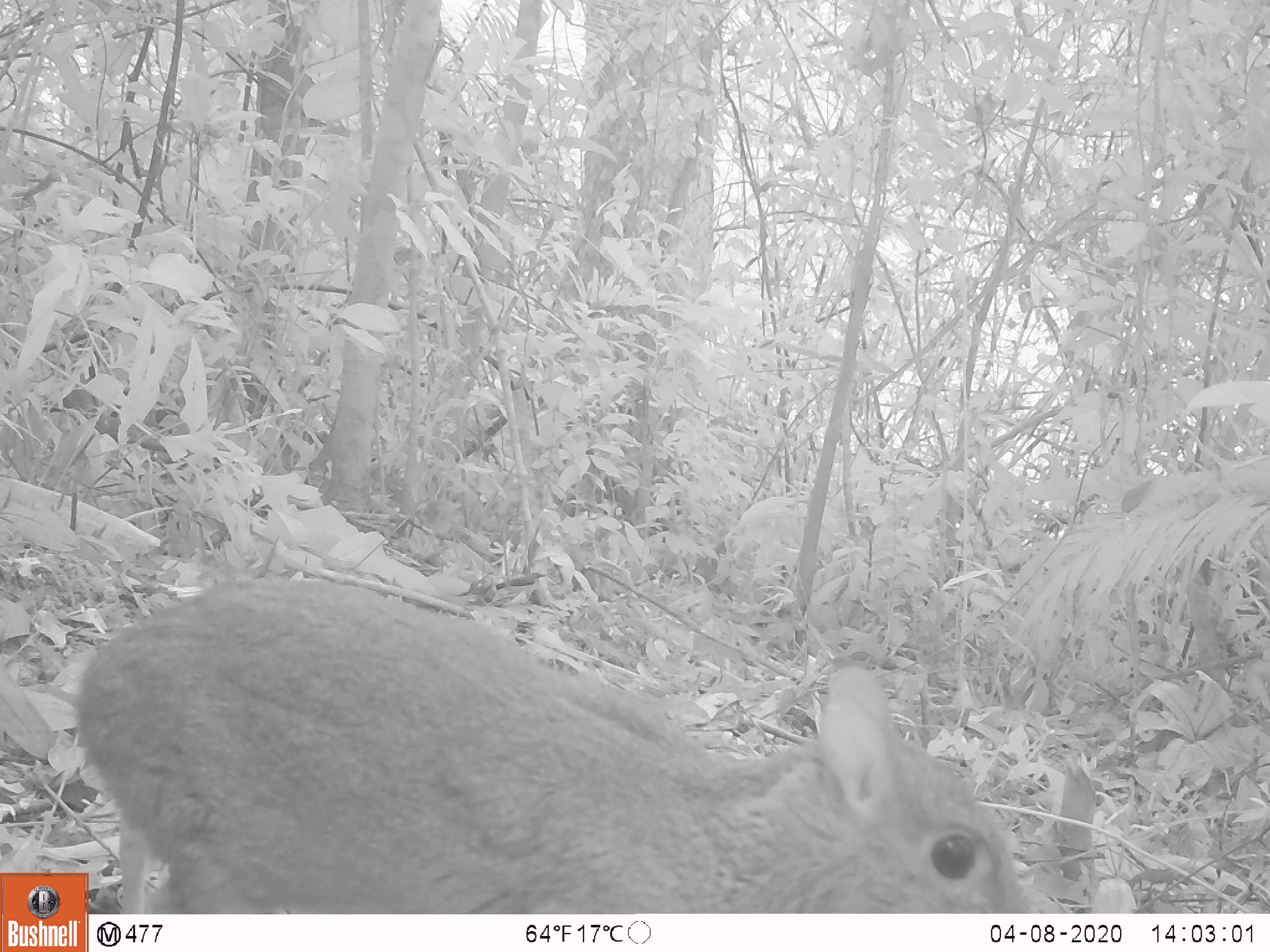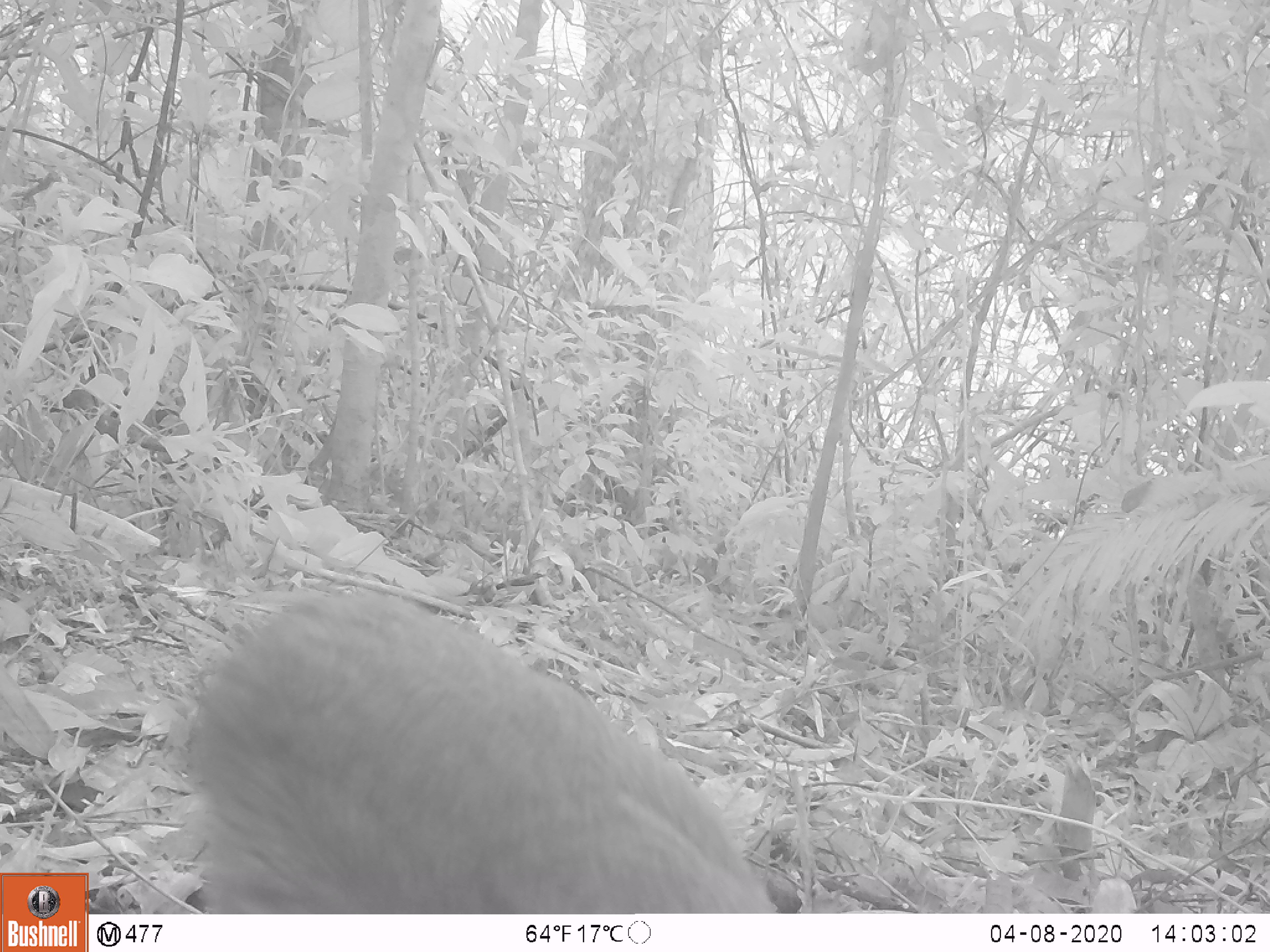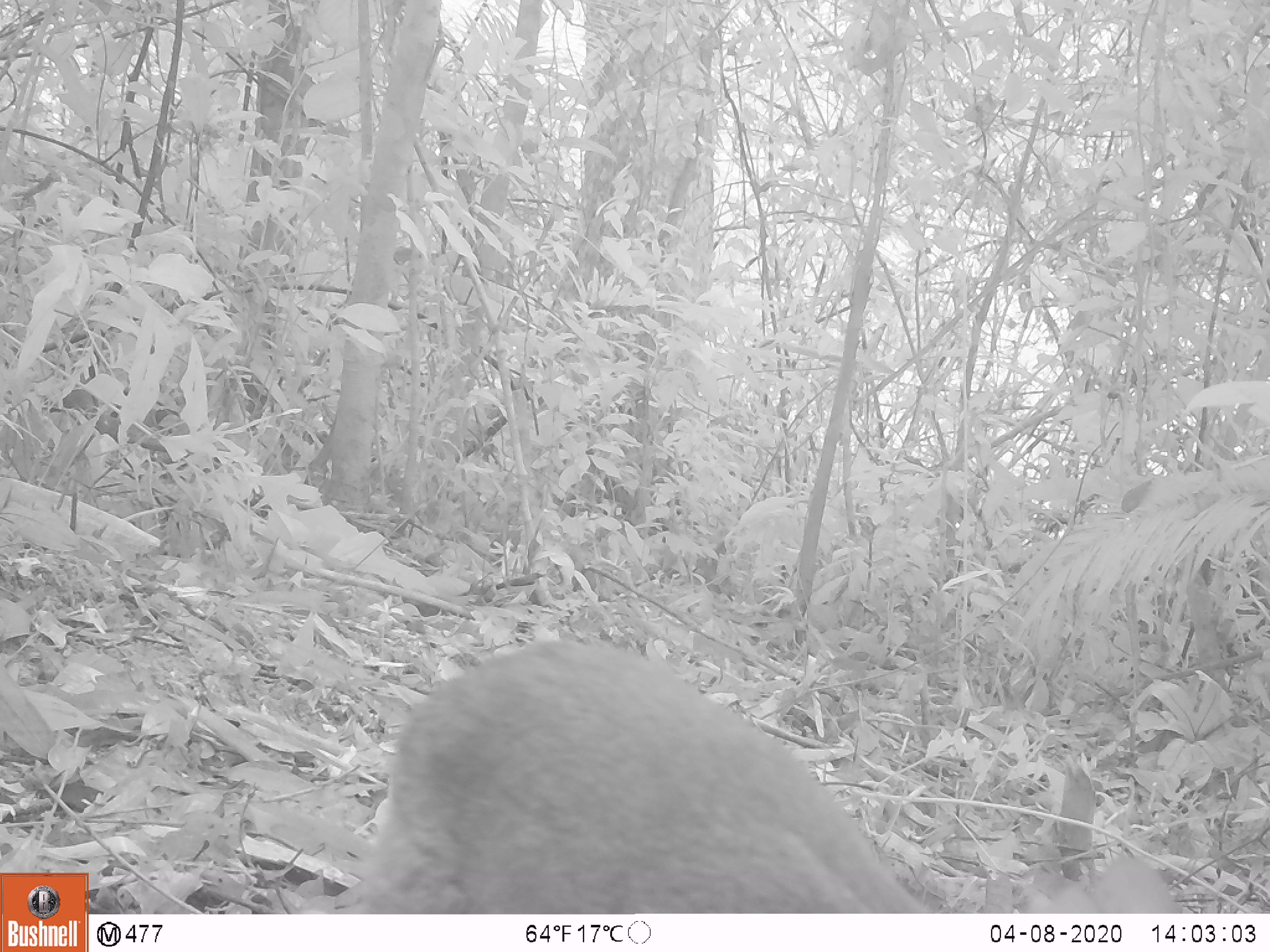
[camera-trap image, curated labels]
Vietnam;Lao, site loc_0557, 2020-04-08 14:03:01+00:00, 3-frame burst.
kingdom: Animalia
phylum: Chordata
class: Mammalia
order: Artiodactyla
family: Tragulidae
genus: Moschiola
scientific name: Moschiola meminna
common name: chevrotain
Chevrotain (Moschiola meminna). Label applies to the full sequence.